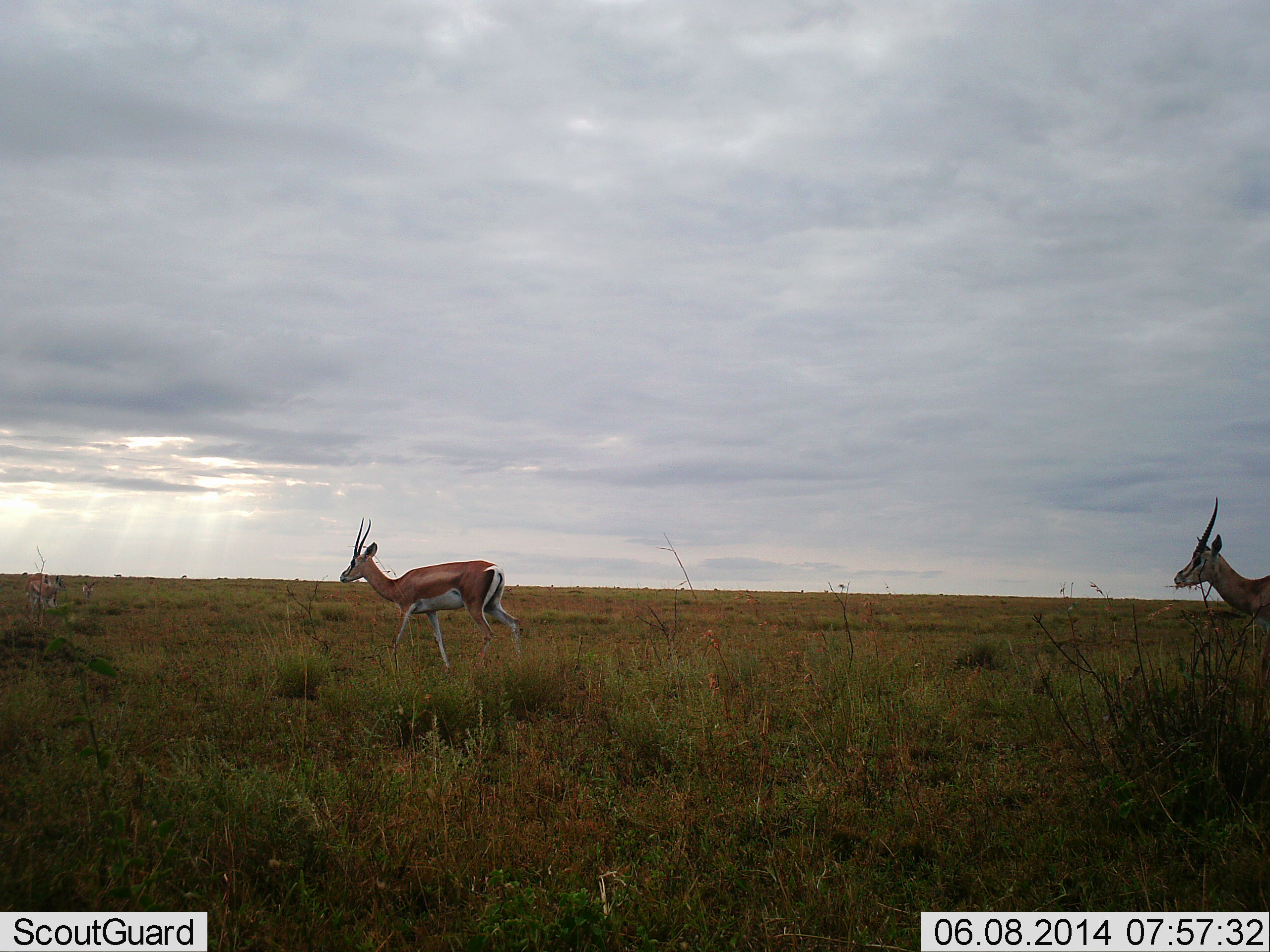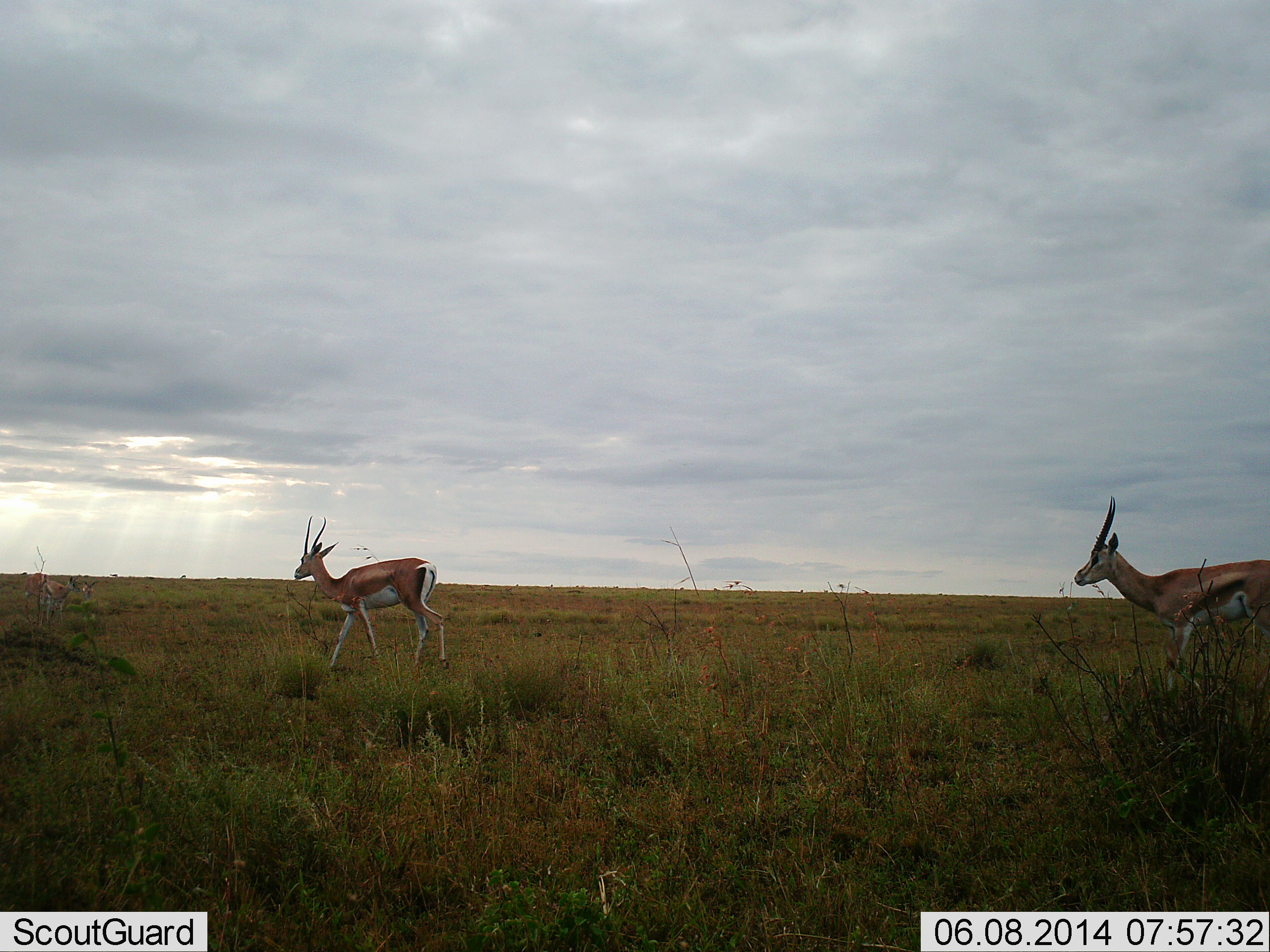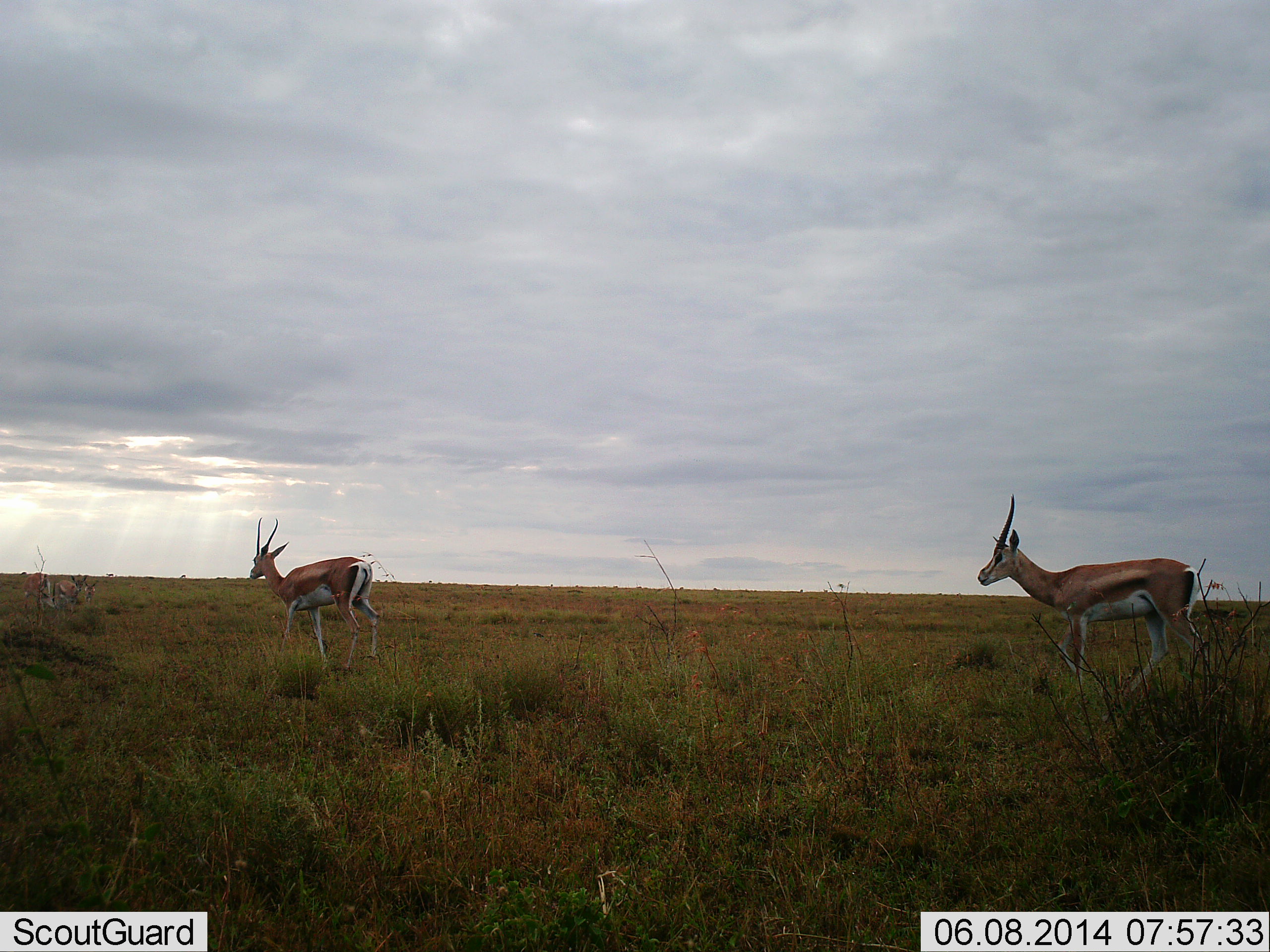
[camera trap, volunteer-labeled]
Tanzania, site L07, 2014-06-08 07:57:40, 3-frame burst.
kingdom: Animalia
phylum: Chordata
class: Mammalia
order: Artiodactyla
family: Bovidae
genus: Nanger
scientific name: Nanger granti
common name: grant's gazelle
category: gazellegrants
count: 2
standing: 0%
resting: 0%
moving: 100%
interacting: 0%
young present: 0%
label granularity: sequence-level